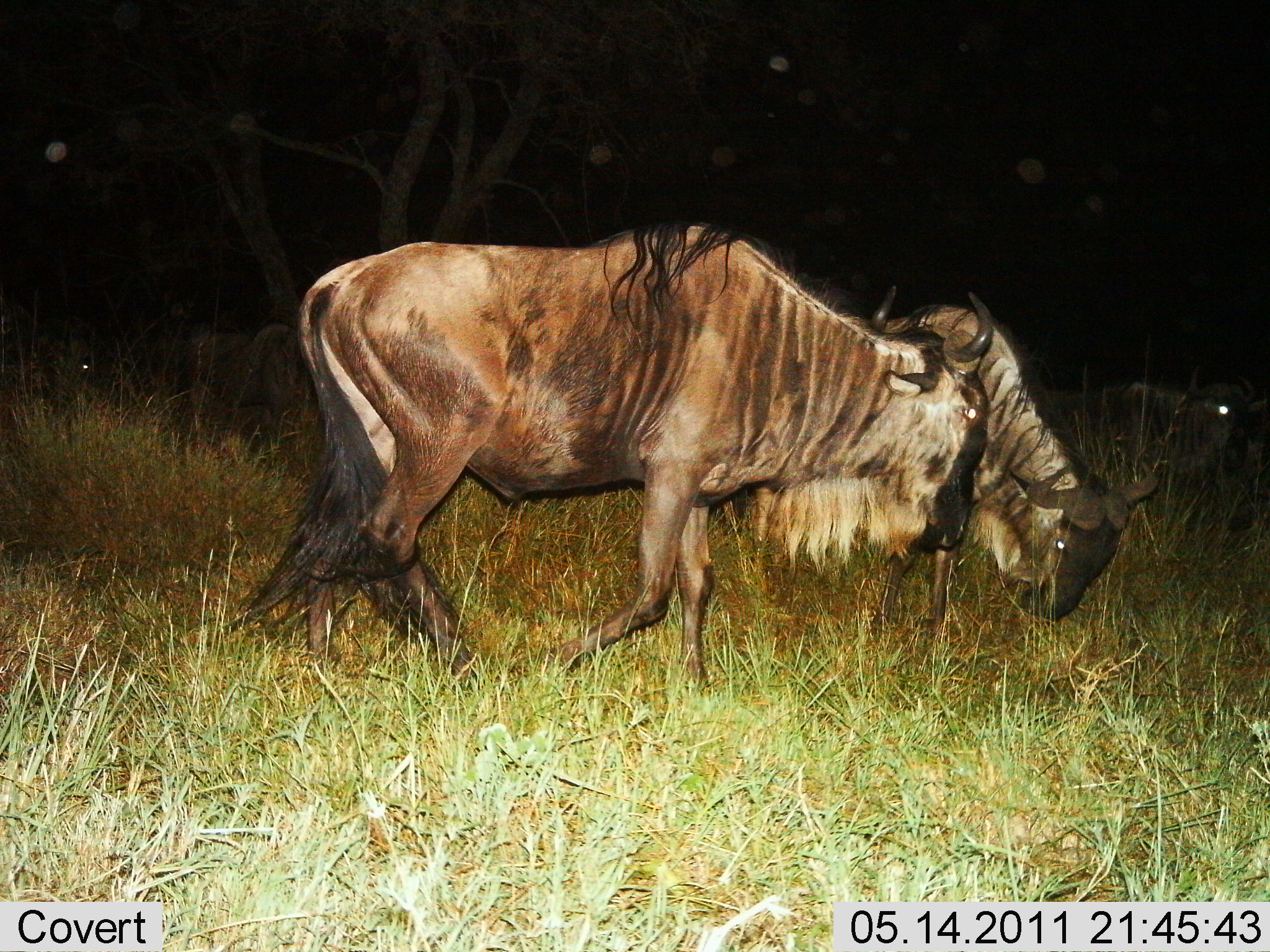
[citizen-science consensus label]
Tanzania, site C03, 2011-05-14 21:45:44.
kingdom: Animalia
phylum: Chordata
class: Mammalia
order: Artiodactyla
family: Bovidae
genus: Connochaetes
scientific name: Connochaetes taurinus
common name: blue wildebeest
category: wildebeest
Wildebeest (blue wildebeest) (Connochaetes taurinus), count 3. Behavior (volunteer vote fractions): standing 45%, resting 0%, moving 55%, interacting 9%. Young present (vote fraction): 0%. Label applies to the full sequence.